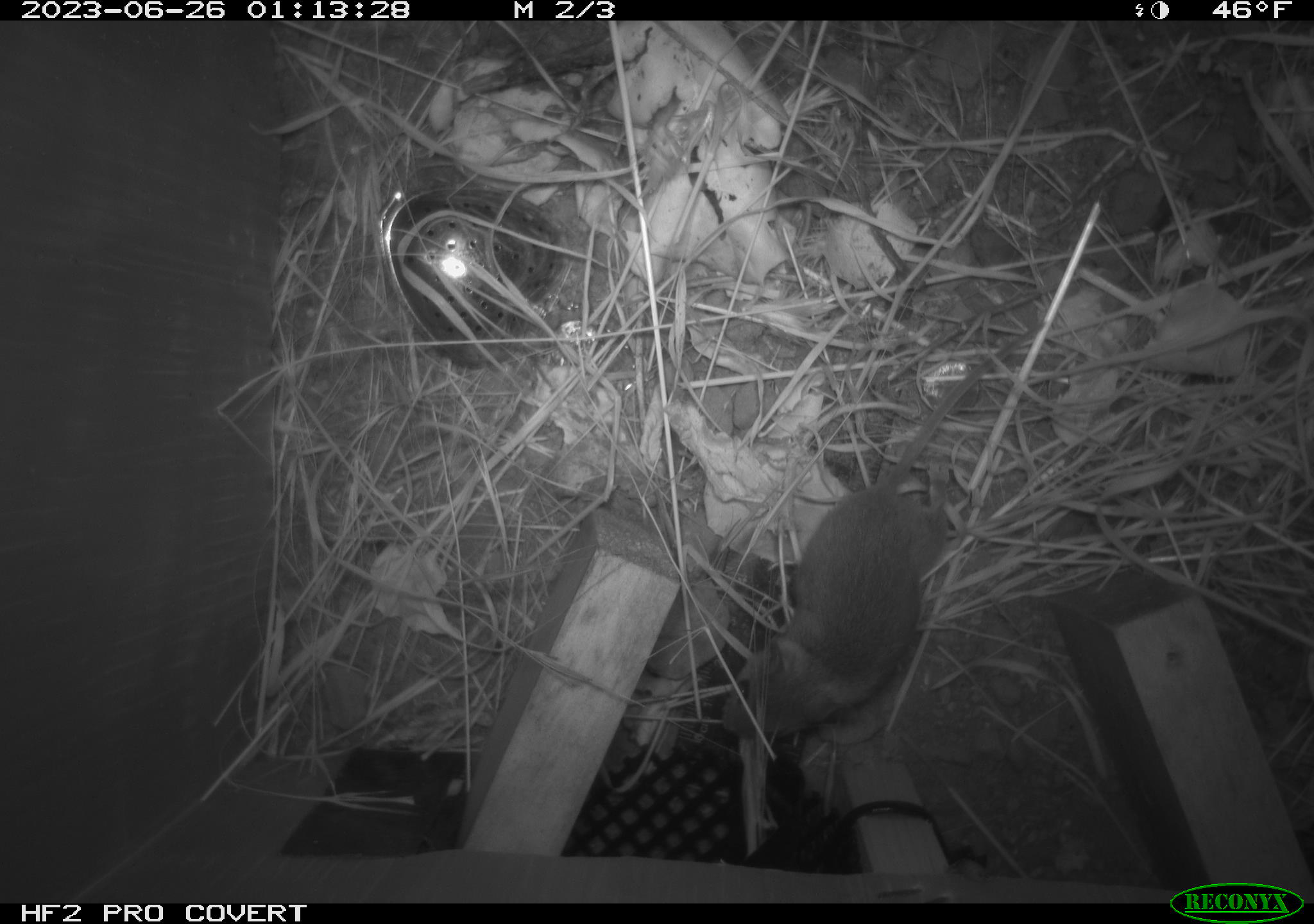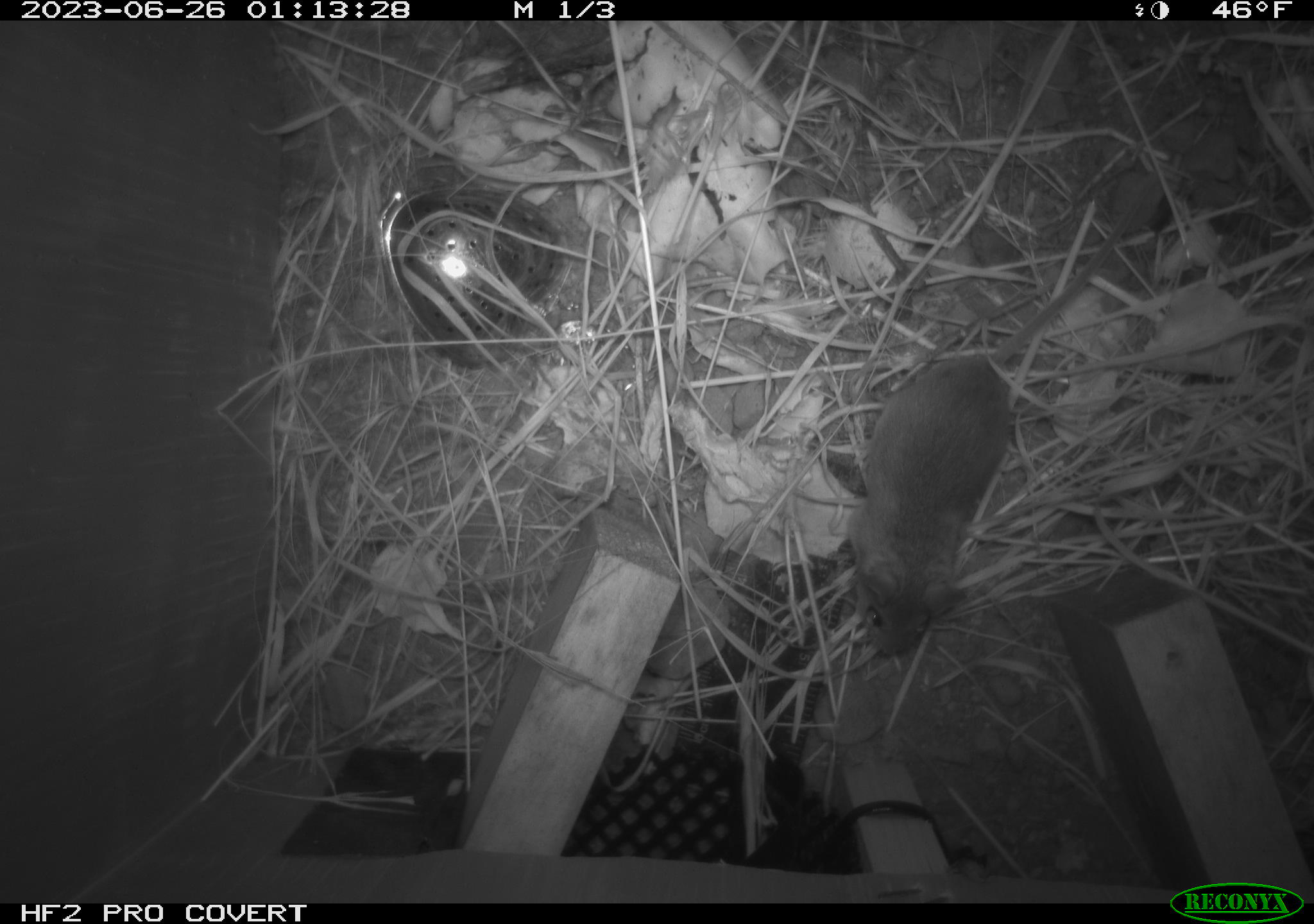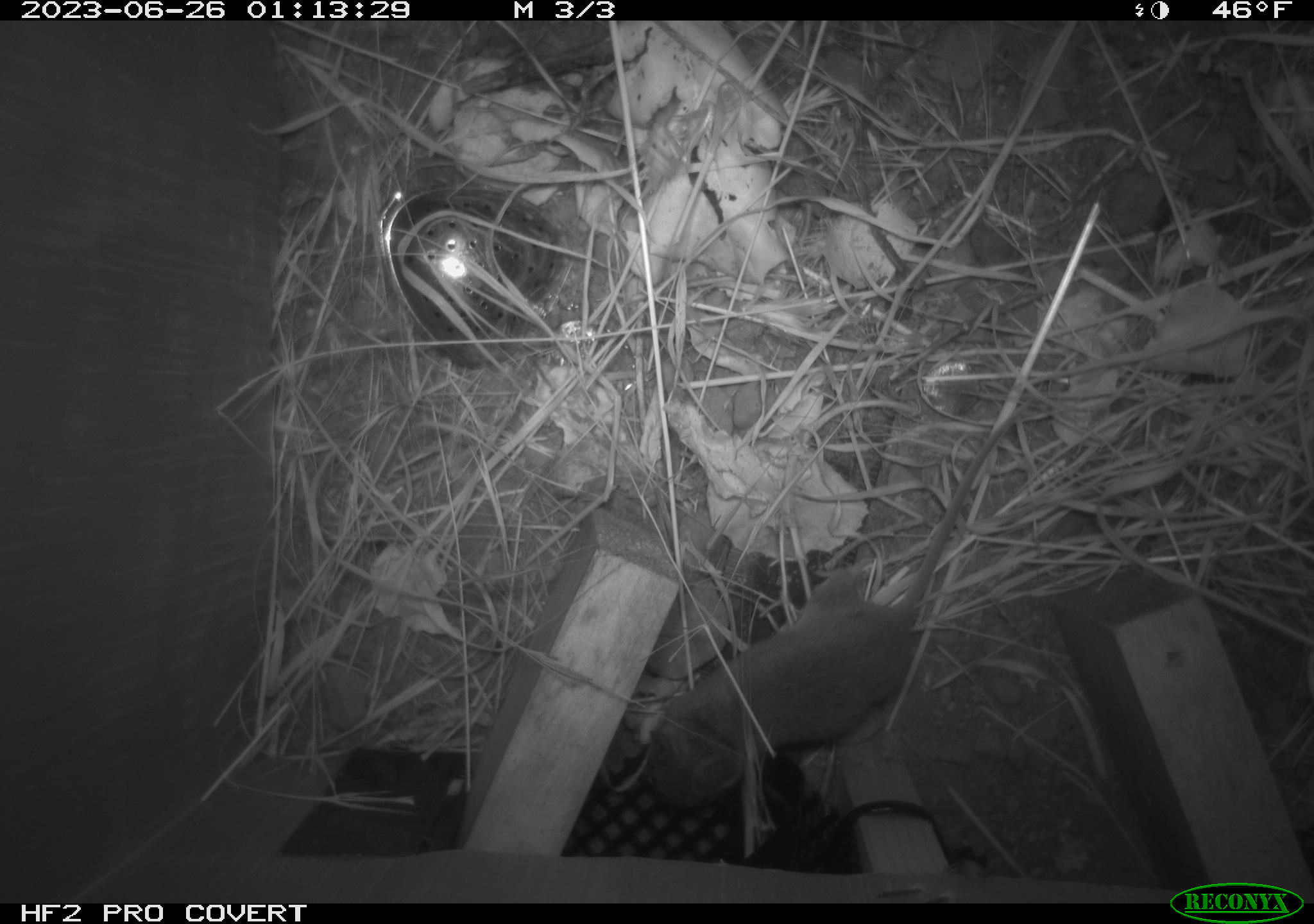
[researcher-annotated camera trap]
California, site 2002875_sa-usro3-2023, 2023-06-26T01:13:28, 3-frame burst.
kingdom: Animalia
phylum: Chordata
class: Mammalia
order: Rodentia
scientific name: Rodentia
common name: mouse species